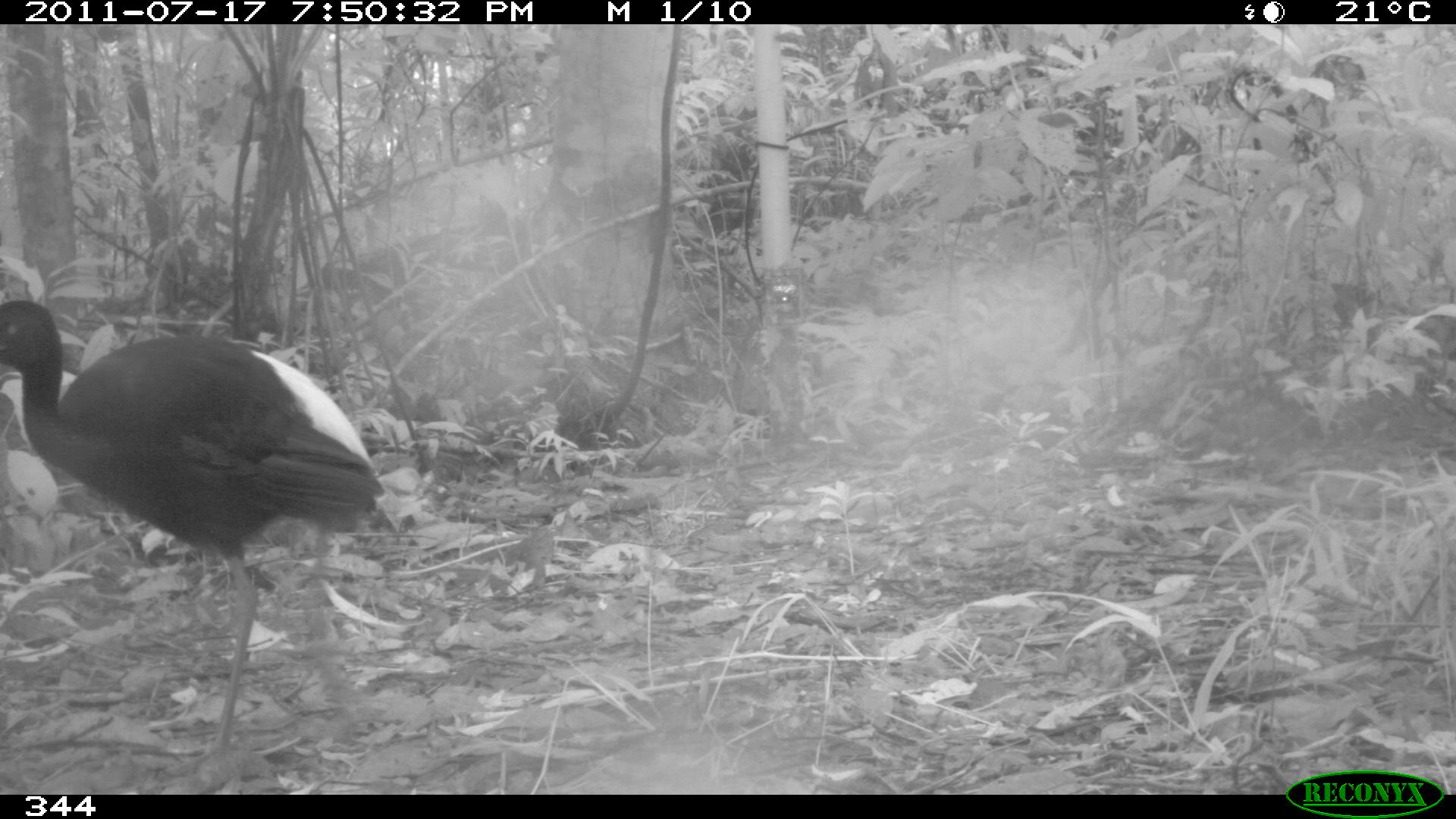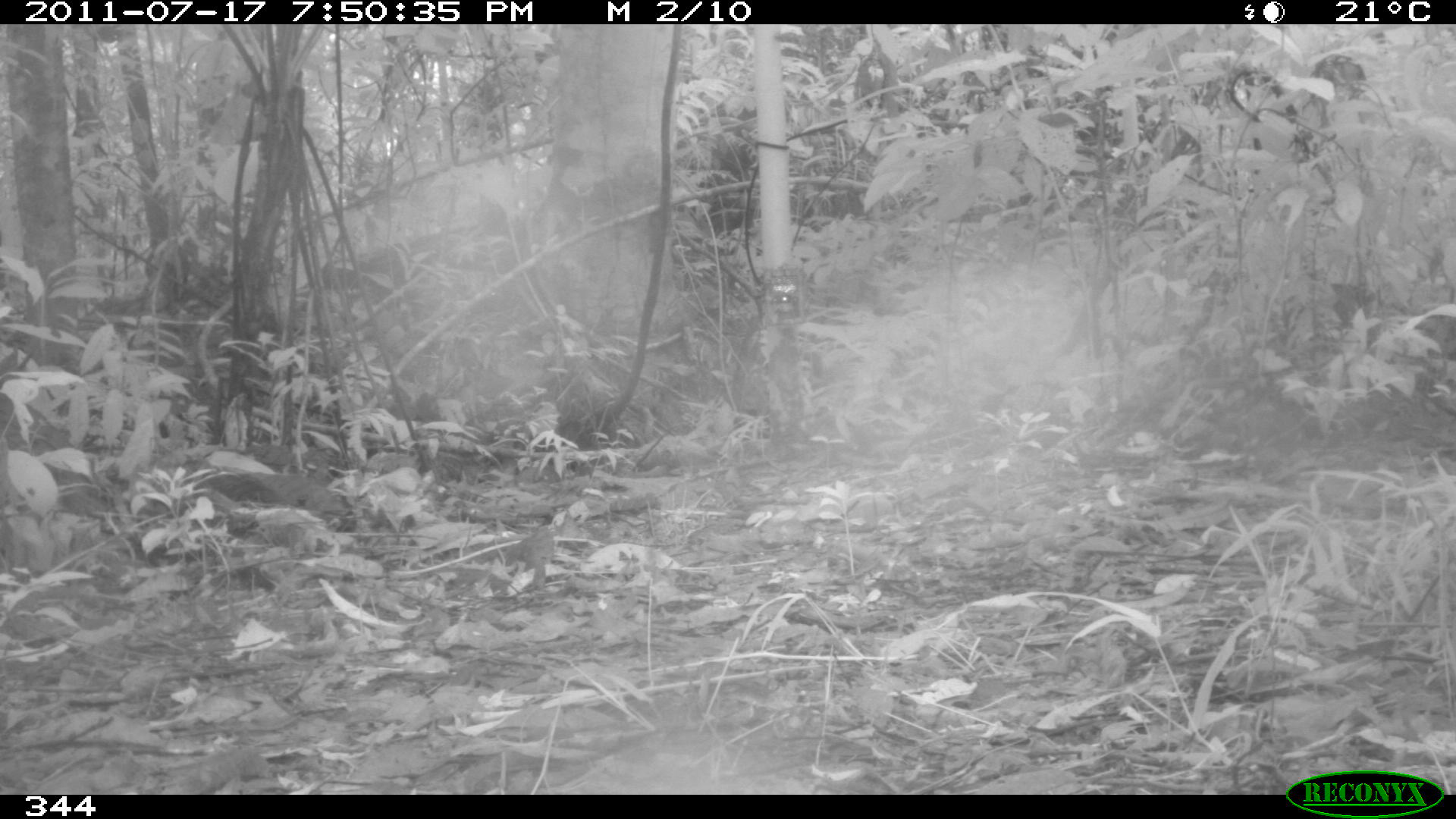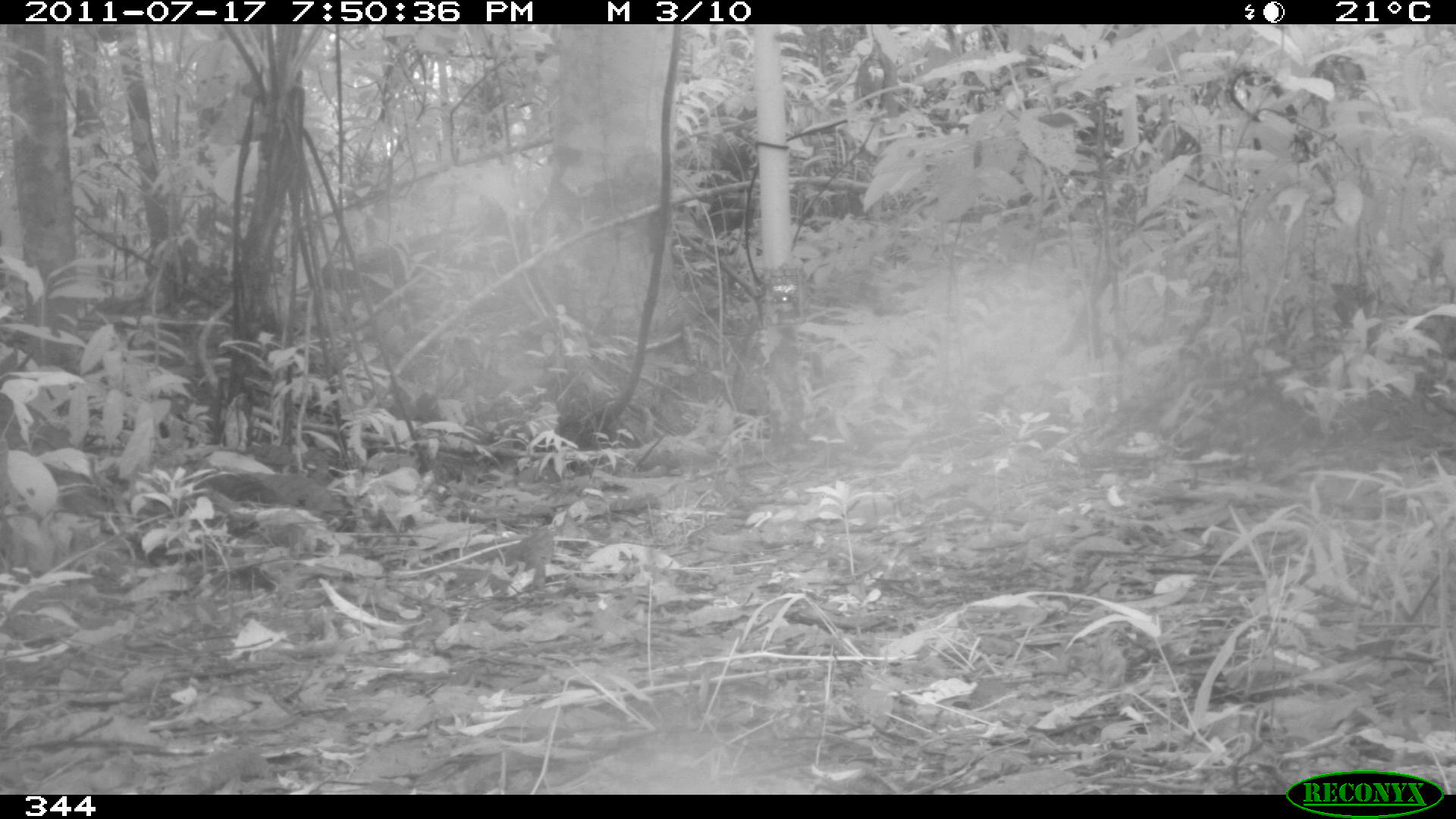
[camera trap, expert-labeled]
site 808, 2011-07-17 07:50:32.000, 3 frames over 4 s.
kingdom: Animalia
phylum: Chordata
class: Aves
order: Gruiformes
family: Psophiidae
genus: Psophia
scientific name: Psophia leucoptera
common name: pale-winged trumpeter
Psophia leucoptera (pale-winged trumpeter).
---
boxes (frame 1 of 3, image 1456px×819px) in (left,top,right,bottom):
psophia leucoptera: (0,296,387,773)